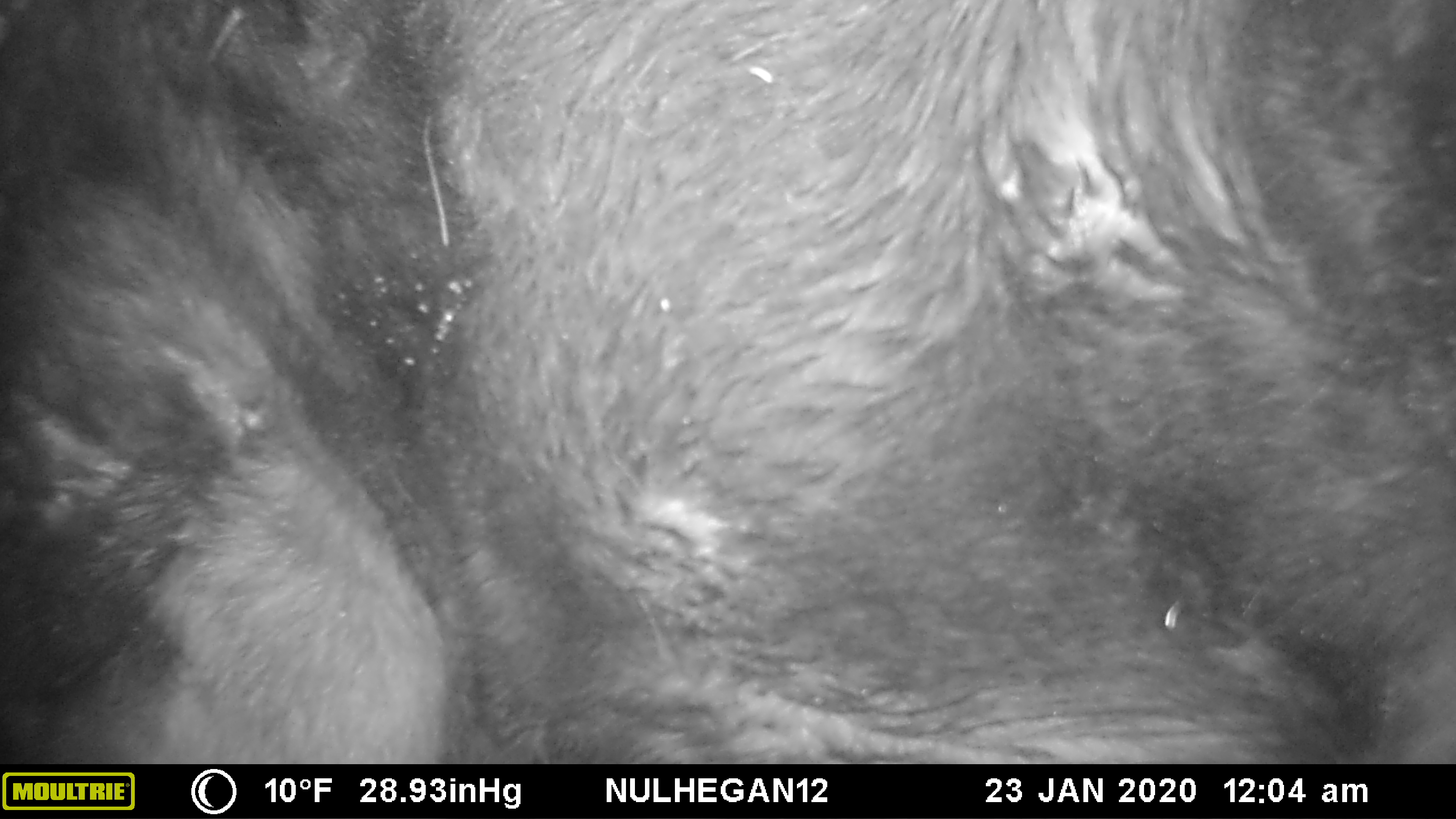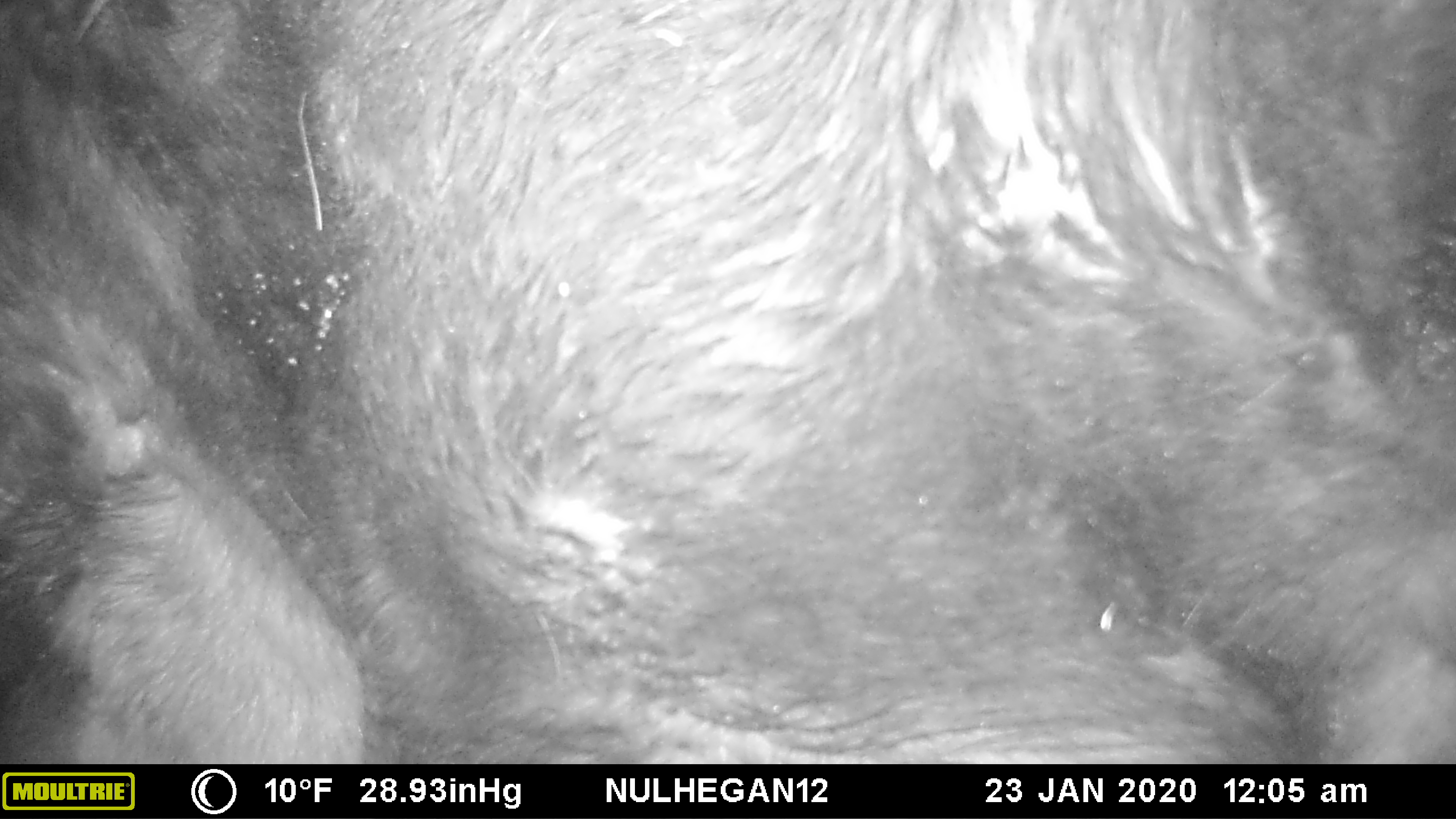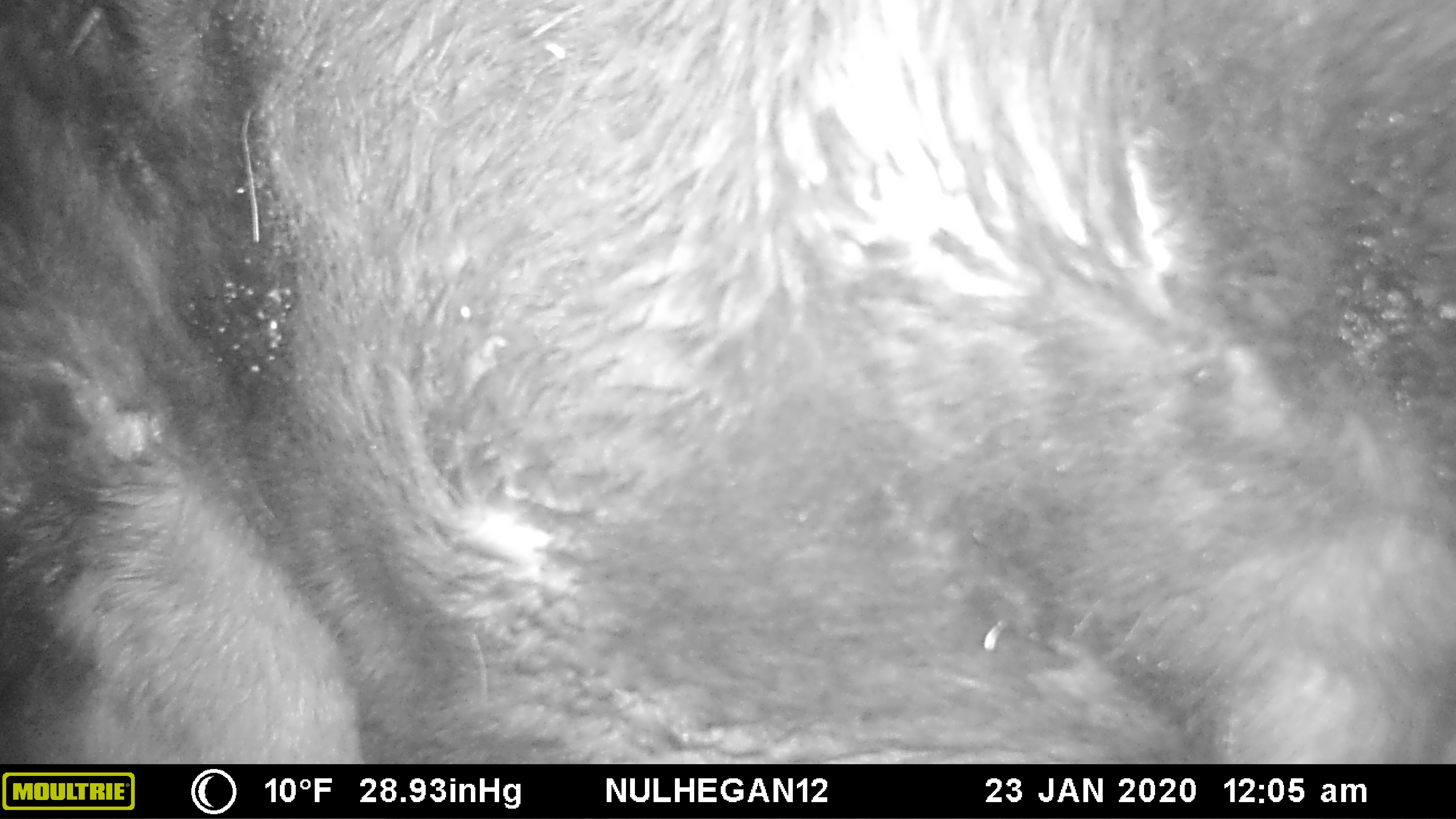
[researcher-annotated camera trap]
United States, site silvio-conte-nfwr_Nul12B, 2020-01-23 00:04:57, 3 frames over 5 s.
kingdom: Animalia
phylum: Chordata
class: Mammalia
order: Artiodactyla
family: Cervidae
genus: Alces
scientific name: Alces alces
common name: moose